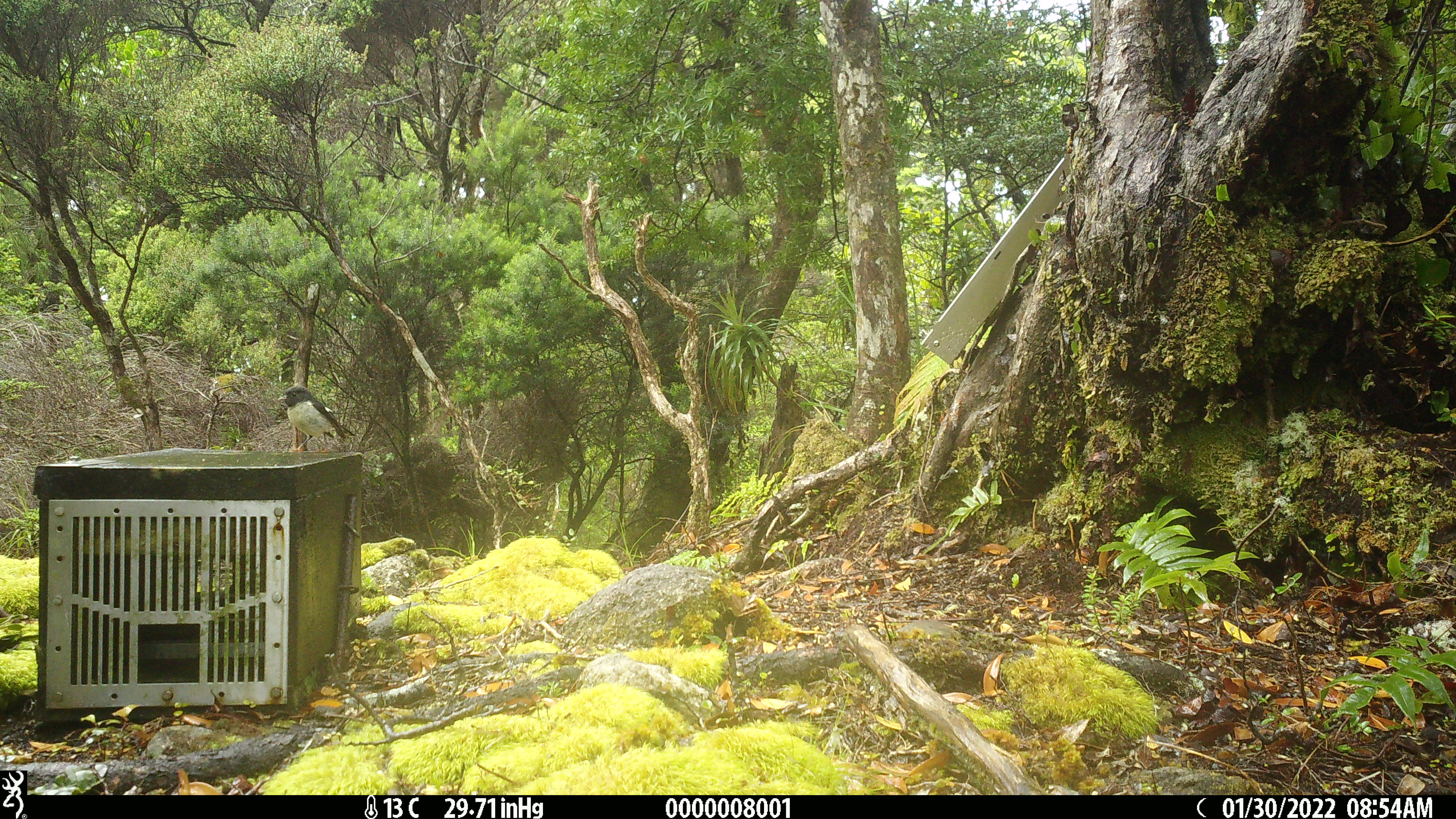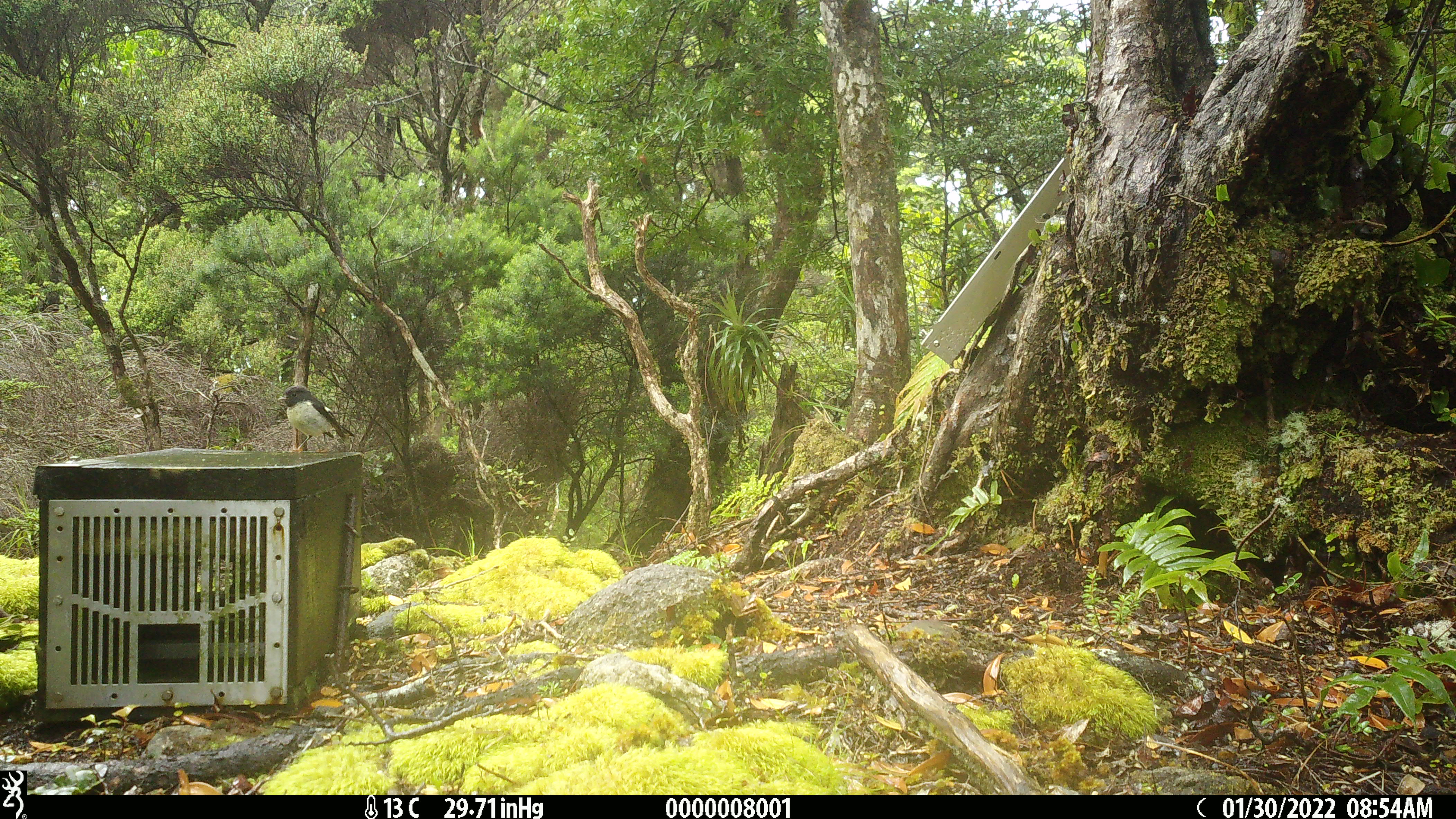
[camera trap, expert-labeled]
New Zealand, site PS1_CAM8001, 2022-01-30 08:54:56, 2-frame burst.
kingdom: Animalia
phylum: Chordata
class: Aves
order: Passeriformes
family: Petroicidae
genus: Petroica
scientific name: Petroica macrocephala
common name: tomtit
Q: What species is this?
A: Tomtit (Petroica macrocephala).